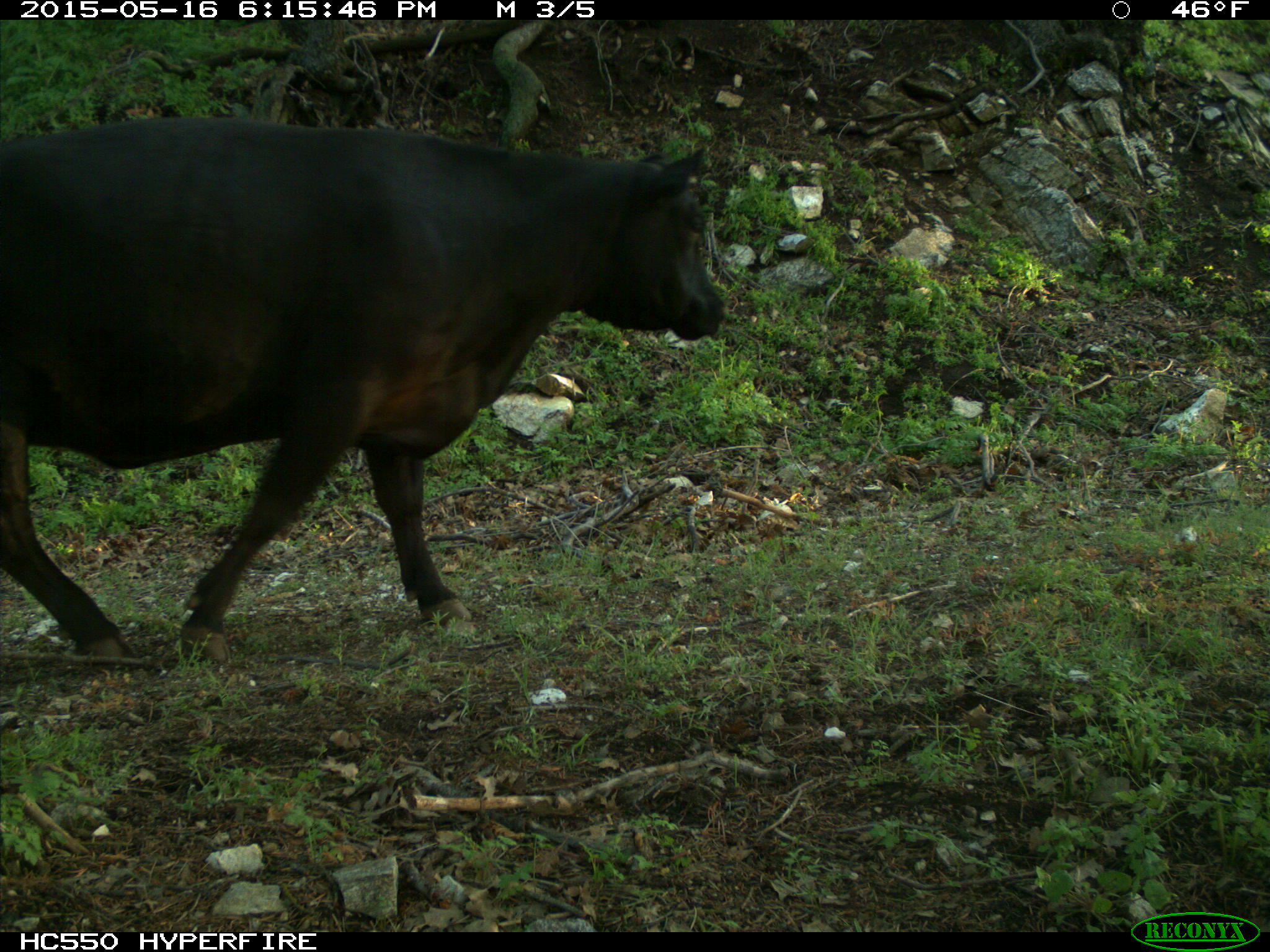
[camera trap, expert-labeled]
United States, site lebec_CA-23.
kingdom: Animalia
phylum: Chordata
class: Mammalia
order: Artiodactyla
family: Bovidae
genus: Bos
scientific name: Bos taurus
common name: domestic cow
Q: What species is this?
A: Bos taurus (domestic cow).